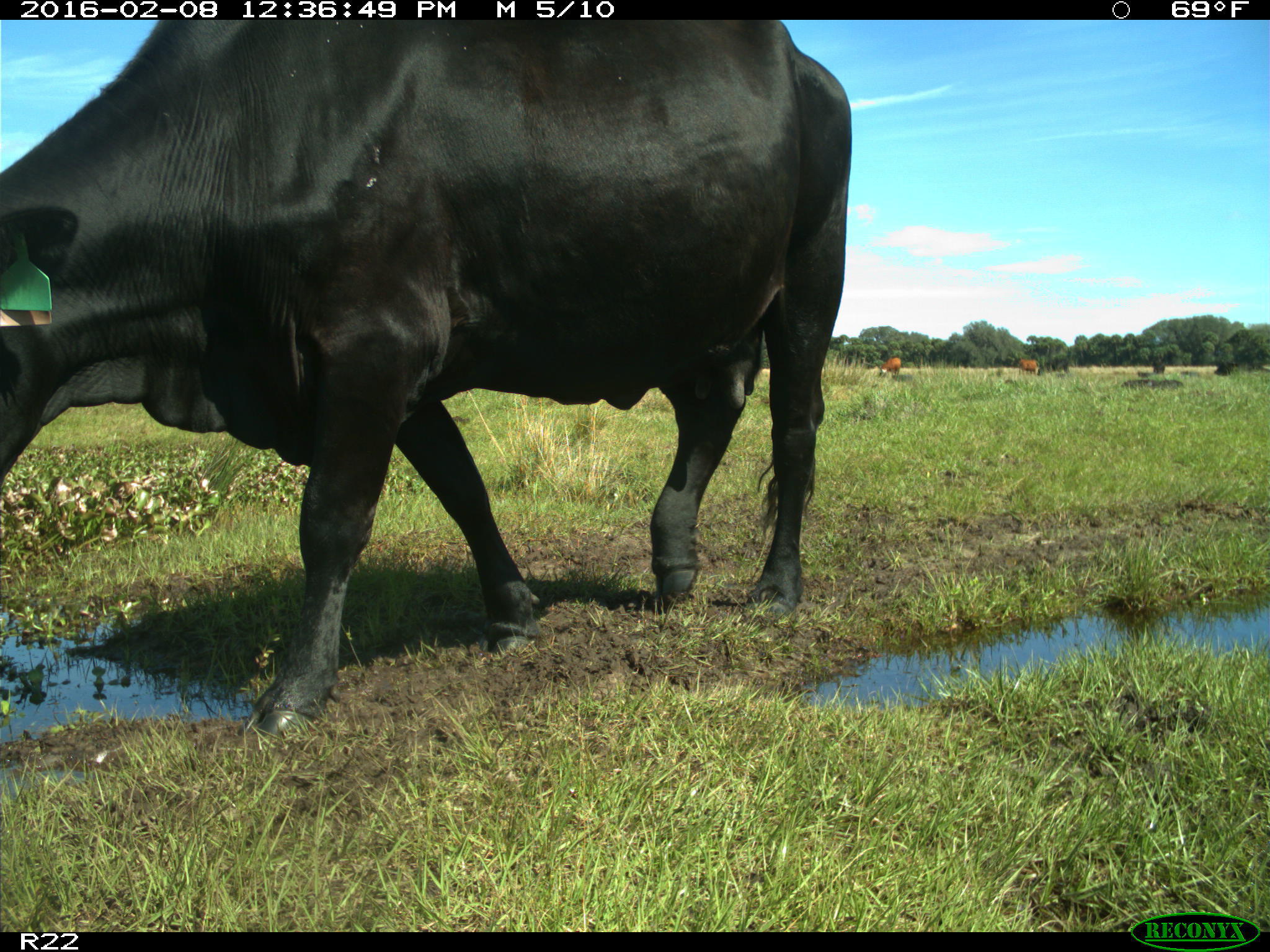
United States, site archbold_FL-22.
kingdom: Animalia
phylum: Chordata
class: Mammalia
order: Artiodactyla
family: Bovidae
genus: Bos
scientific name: Bos taurus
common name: domestic cow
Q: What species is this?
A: Bos taurus (domestic cow).